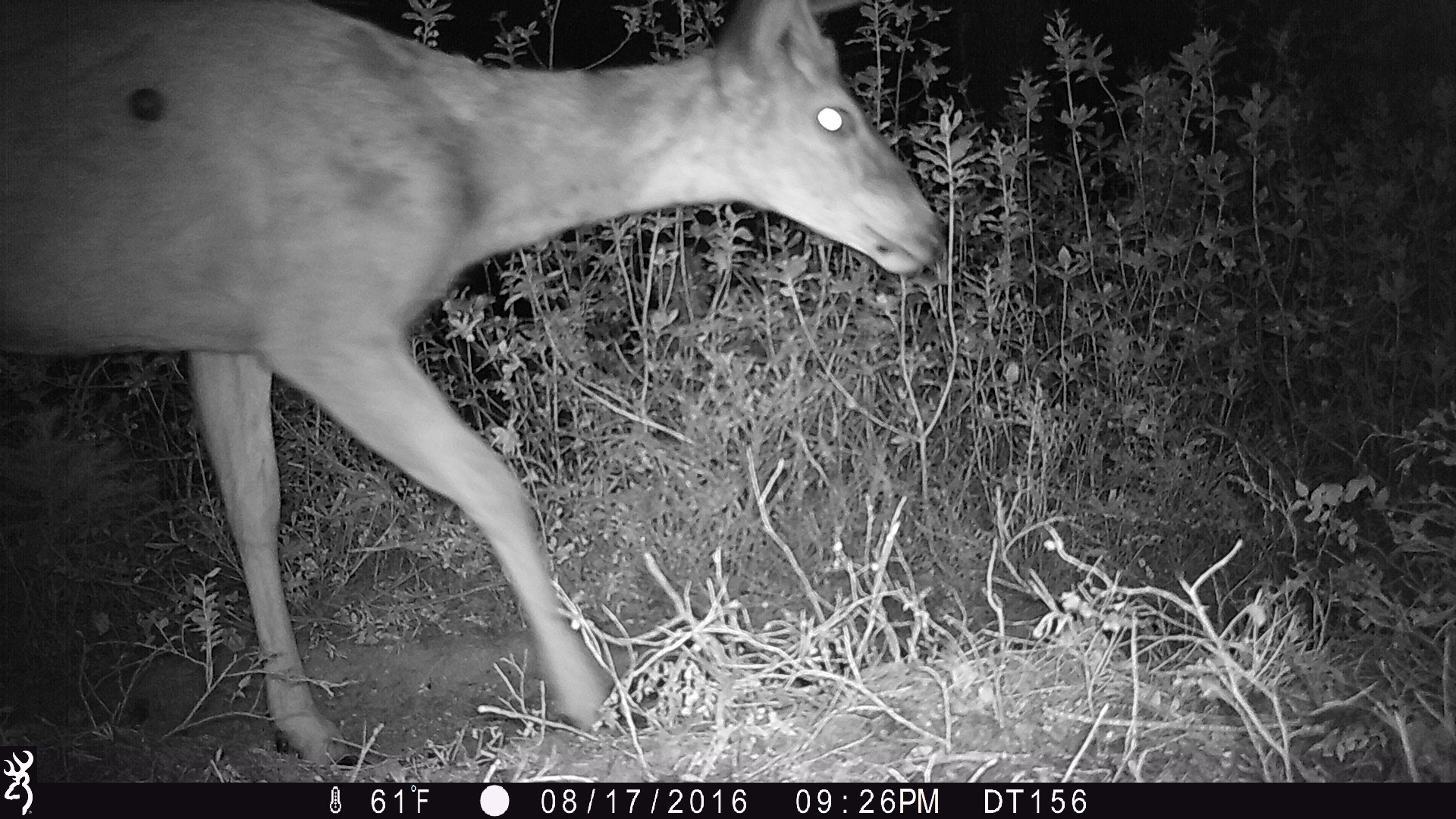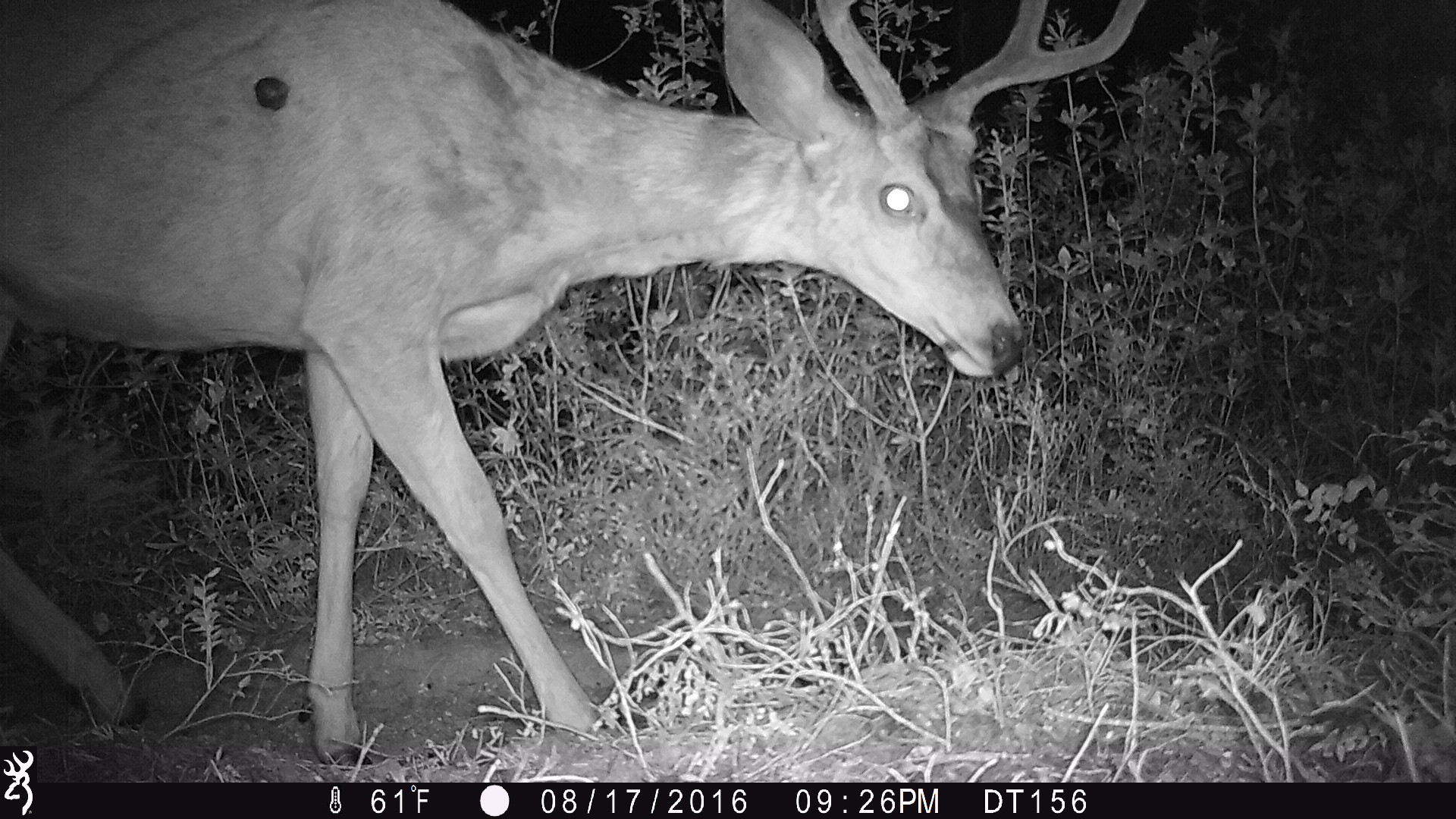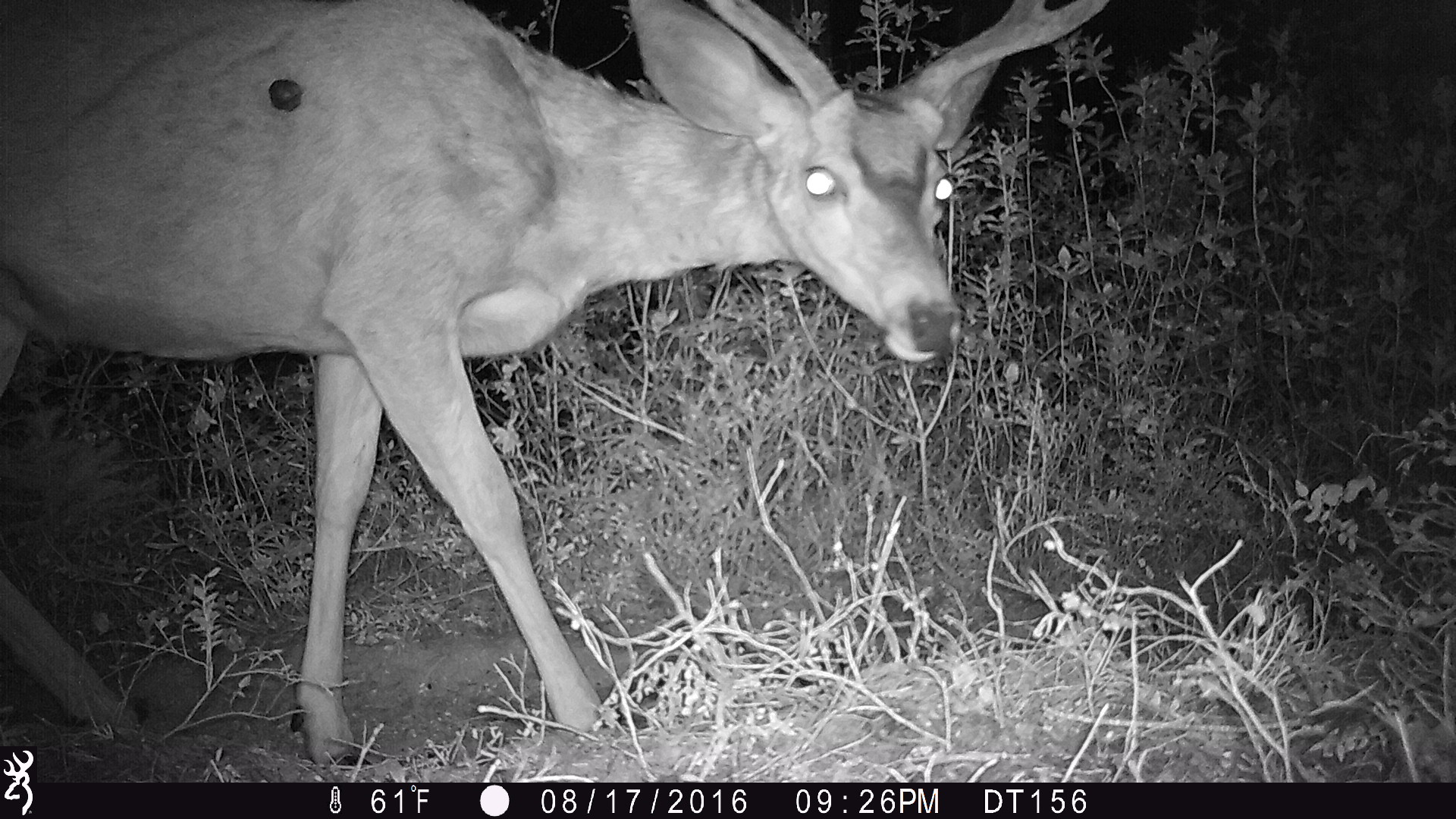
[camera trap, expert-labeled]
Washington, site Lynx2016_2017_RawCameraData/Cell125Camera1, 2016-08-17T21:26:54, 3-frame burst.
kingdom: Animalia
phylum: Chordata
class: Mammalia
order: Artiodactyla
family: Cervidae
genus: Odocoileus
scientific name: Odocoileus hemionus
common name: mule deer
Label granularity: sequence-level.